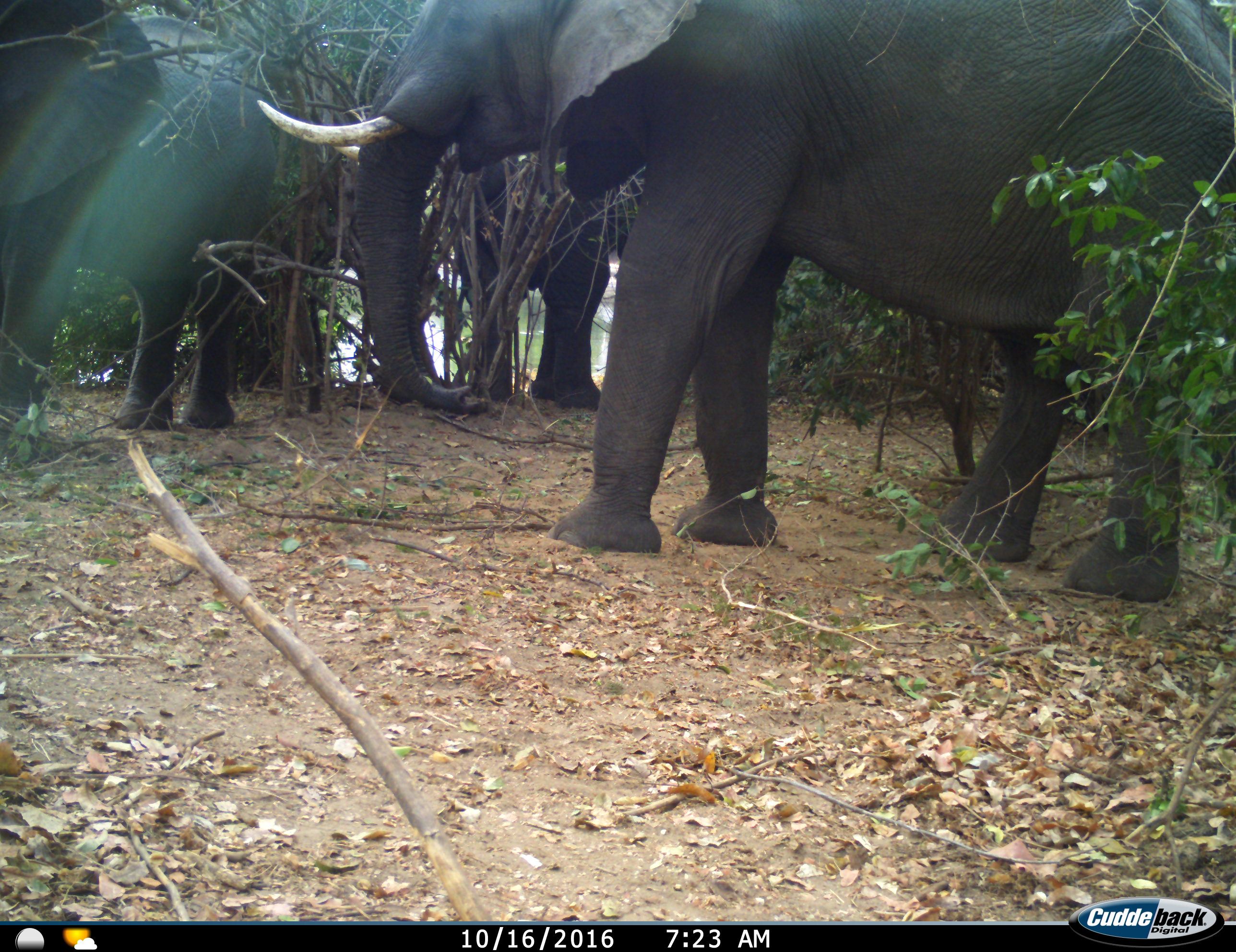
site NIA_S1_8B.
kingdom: Animalia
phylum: Chordata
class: Mammalia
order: Proboscidea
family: Elephantidae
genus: Loxodonta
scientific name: Loxodonta africana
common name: african bush elephant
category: elephant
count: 3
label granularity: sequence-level